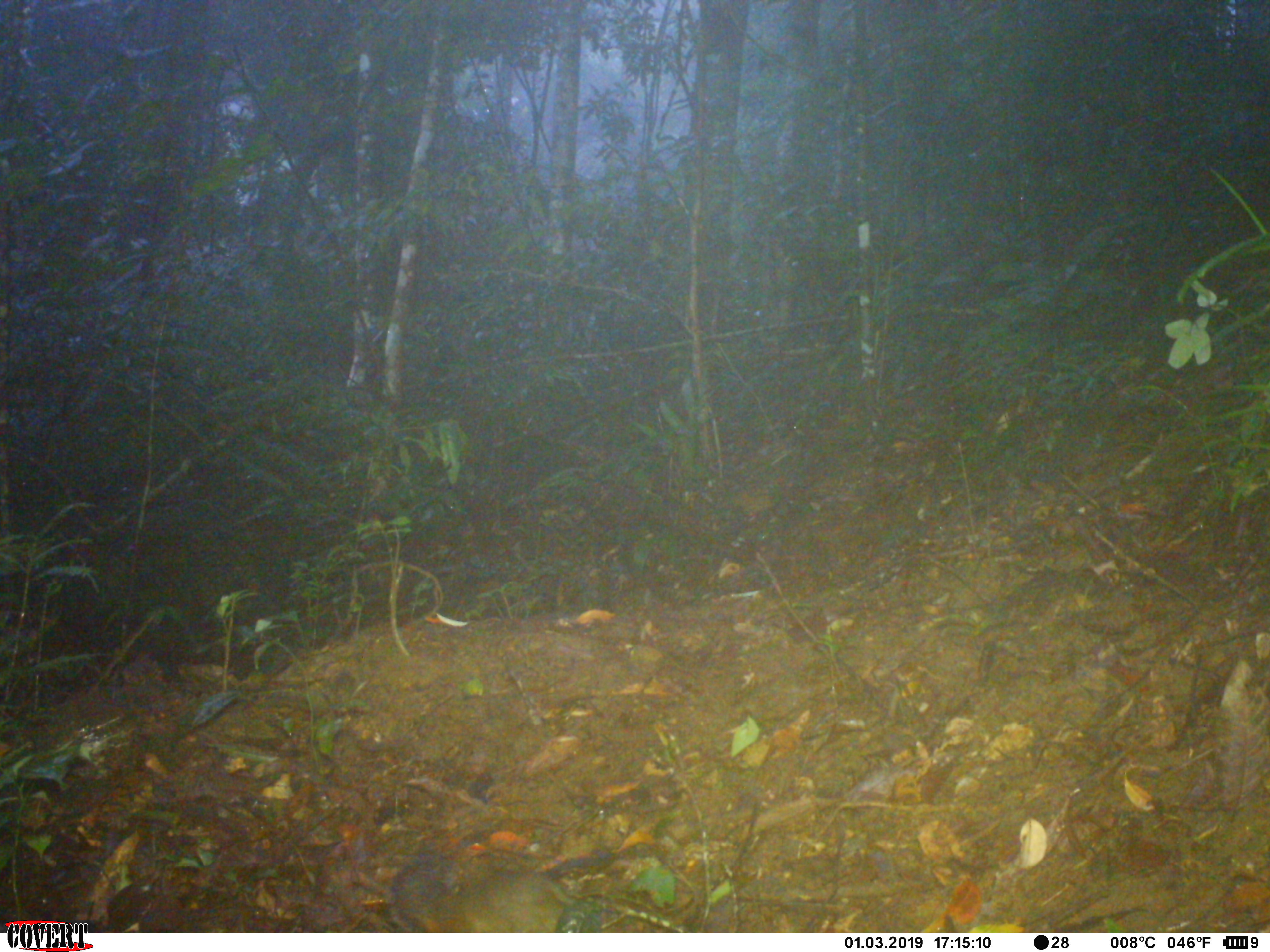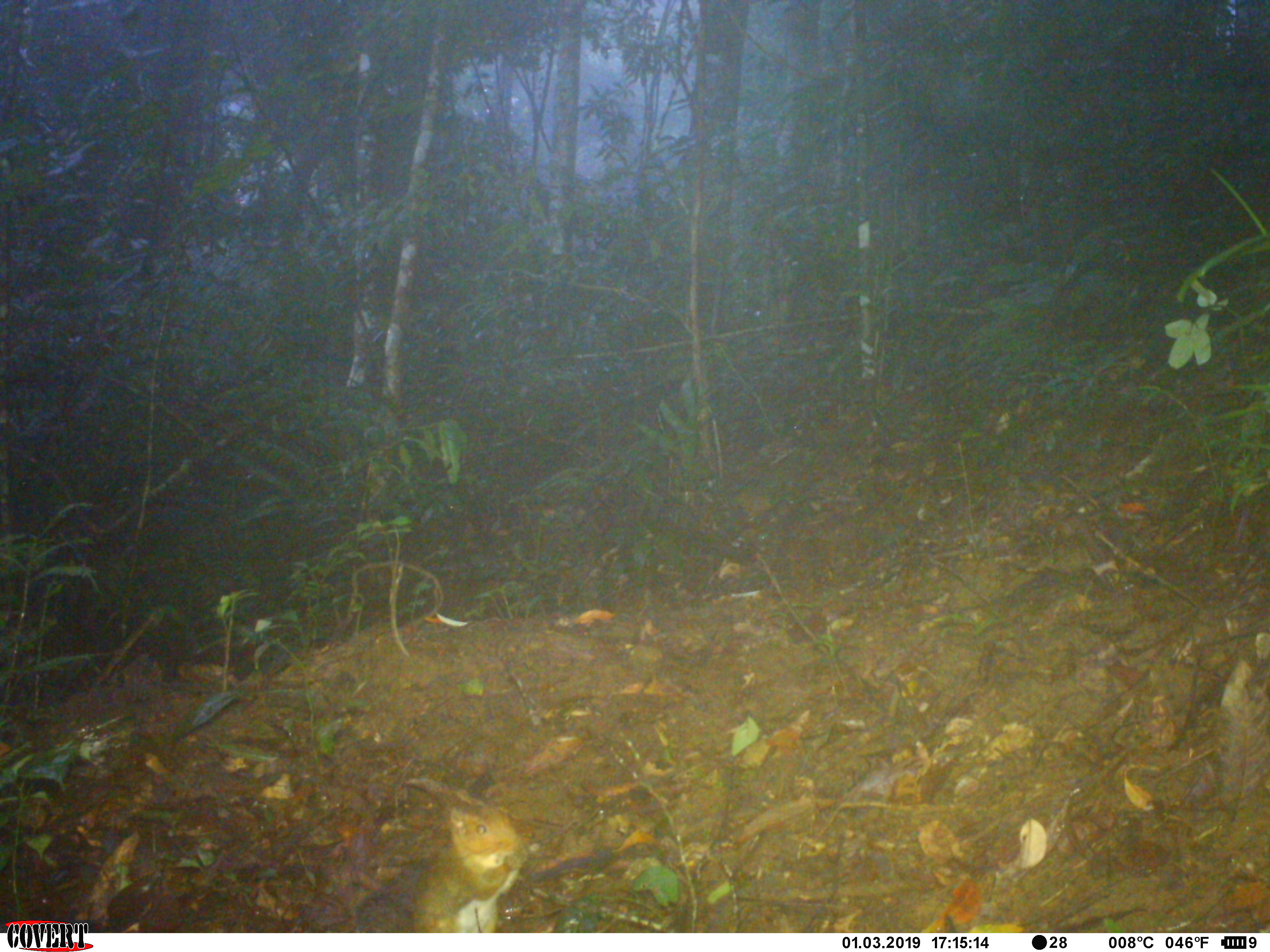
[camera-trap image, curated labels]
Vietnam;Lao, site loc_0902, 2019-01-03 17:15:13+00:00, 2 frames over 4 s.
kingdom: Animalia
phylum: Chordata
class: Mammalia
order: Rodentia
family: Sciuridae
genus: Dremomys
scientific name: Dremomys rufigenis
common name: red-cheeked squirrel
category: red cheeked squirrel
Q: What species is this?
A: Red cheeked squirrel (red-cheeked squirrel) (Dremomys rufigenis).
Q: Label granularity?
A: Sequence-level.